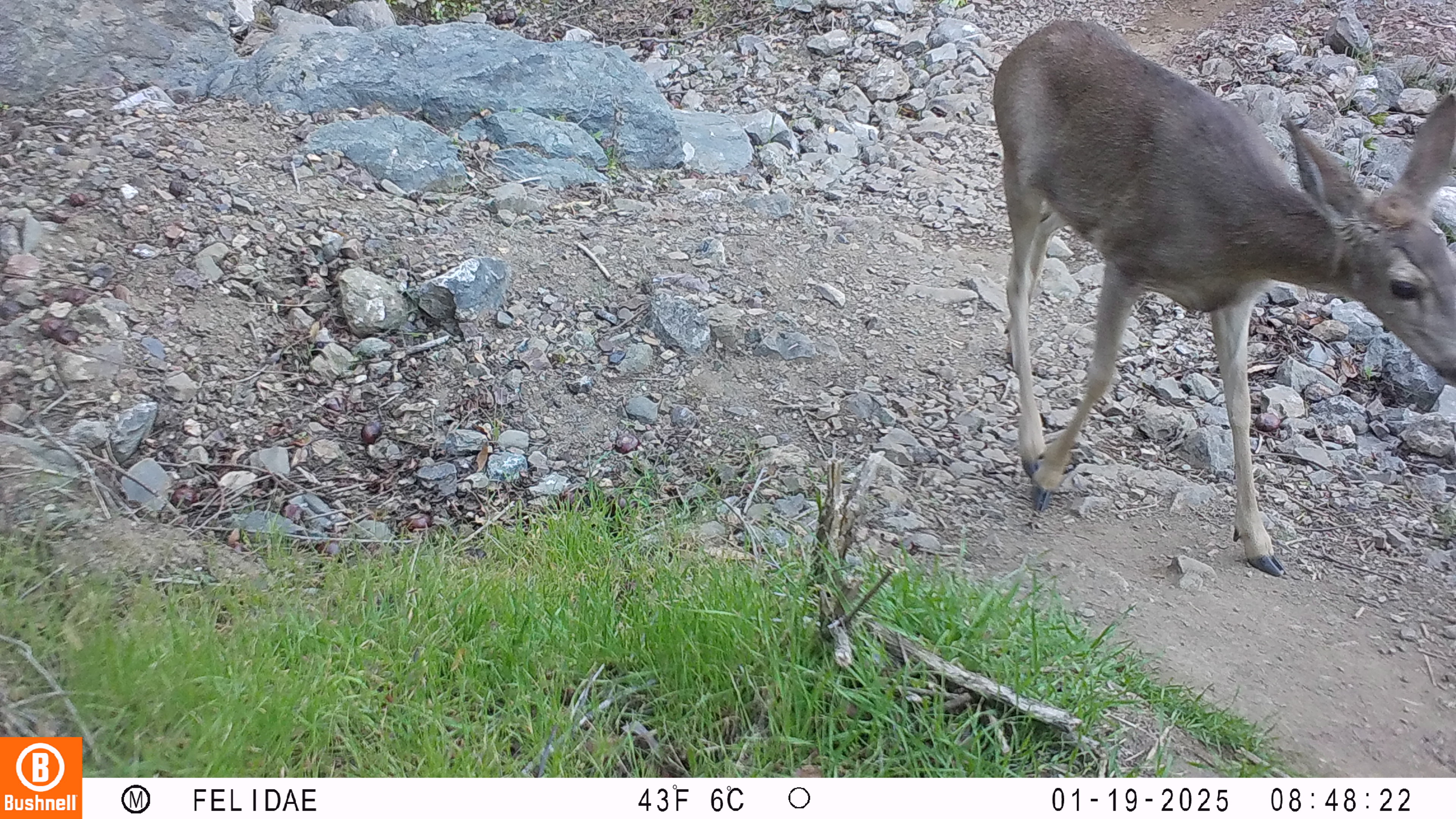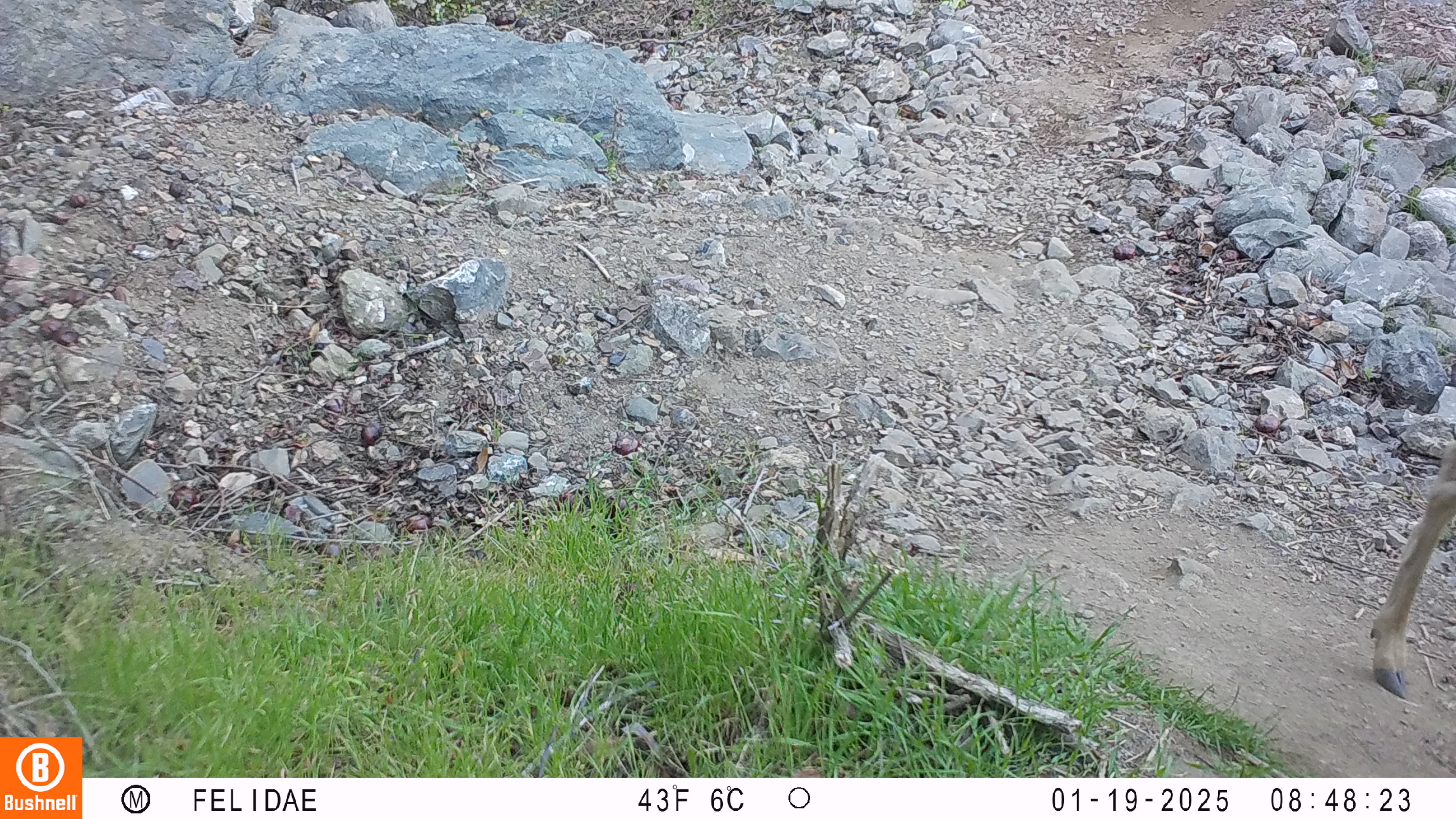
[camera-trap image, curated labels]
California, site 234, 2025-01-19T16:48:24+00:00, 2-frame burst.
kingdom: Animalia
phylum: Chordata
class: Mammalia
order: Artiodactyla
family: Cervidae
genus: Odocoileus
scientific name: Odocoileus hemionus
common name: mule deer